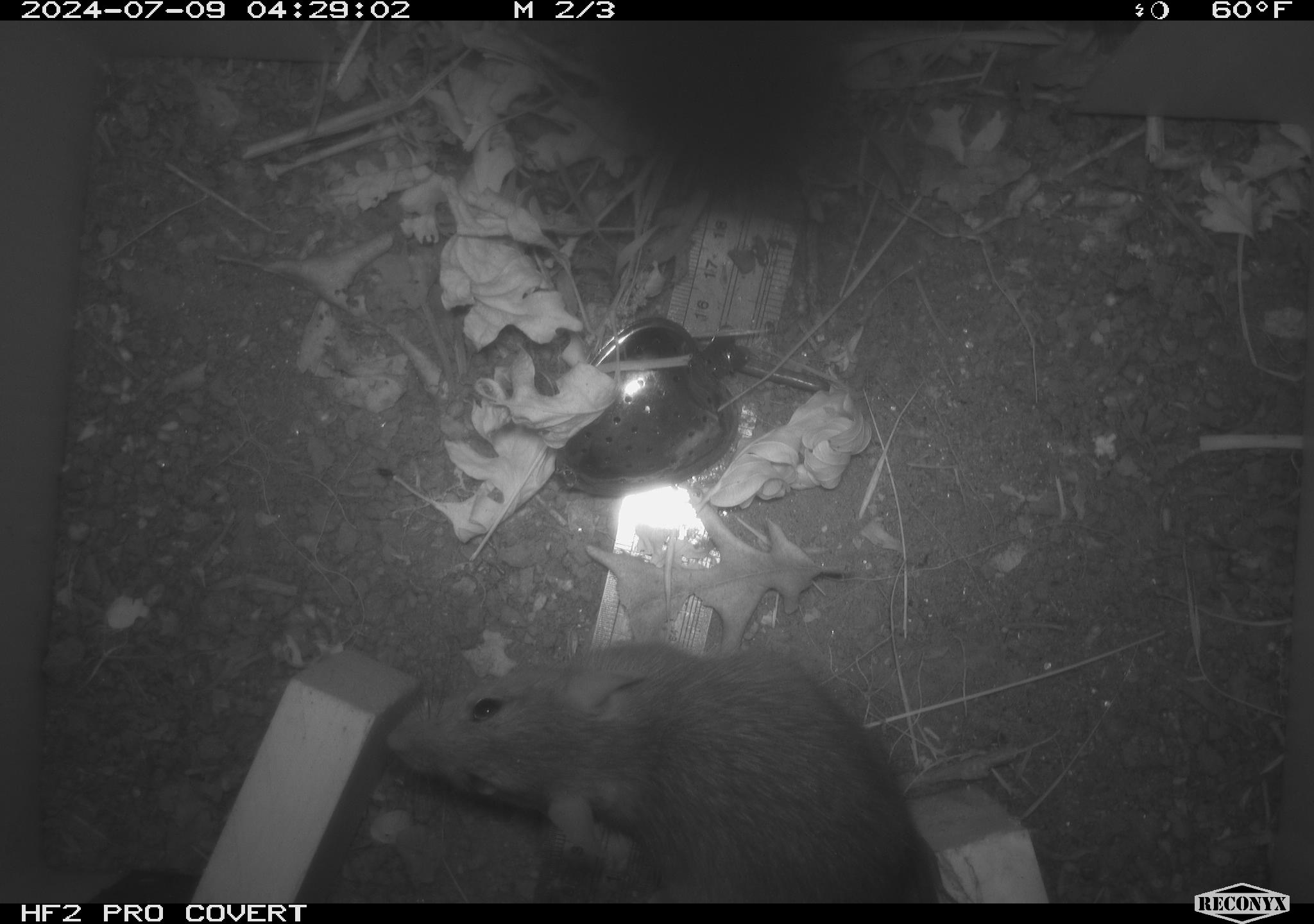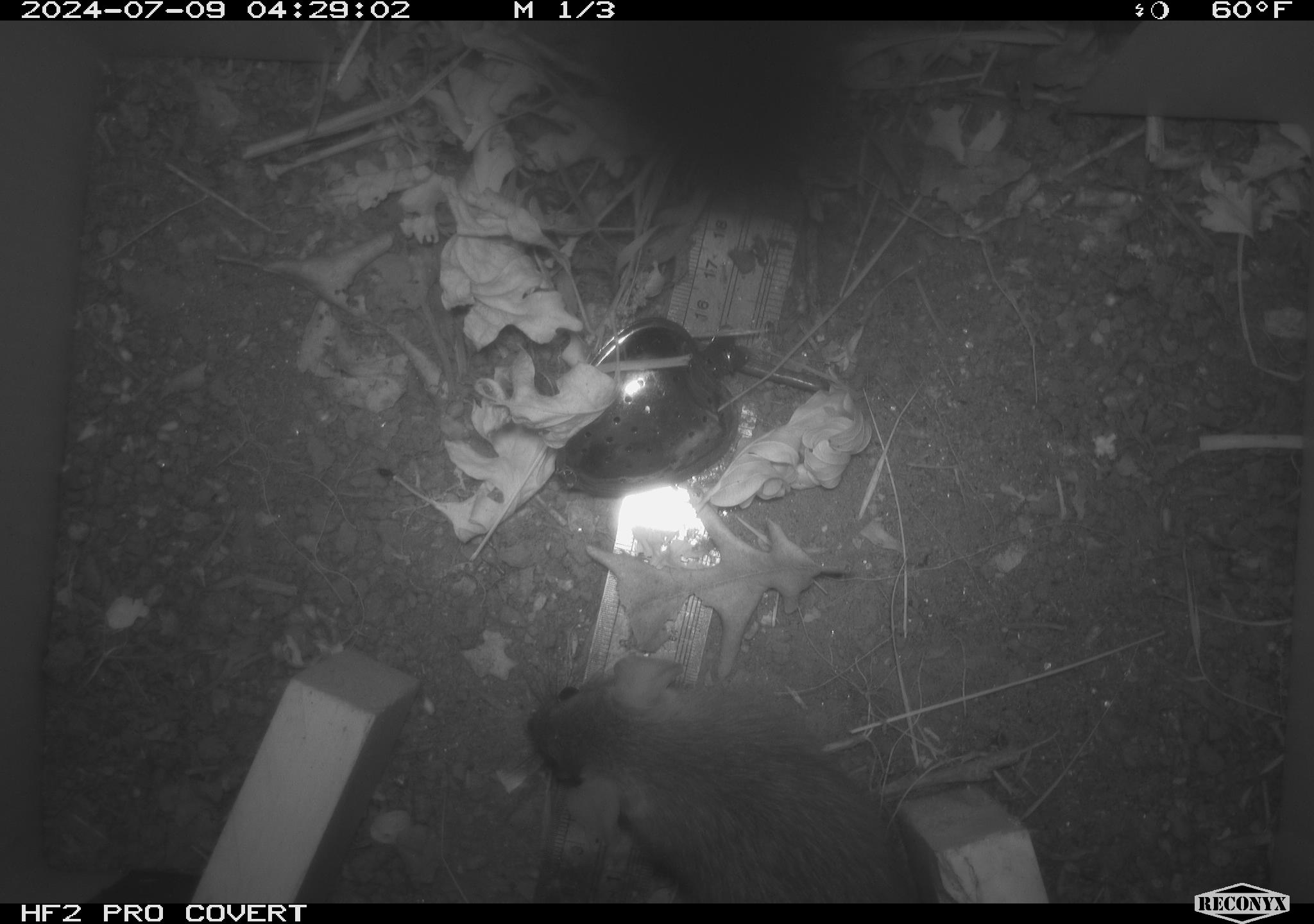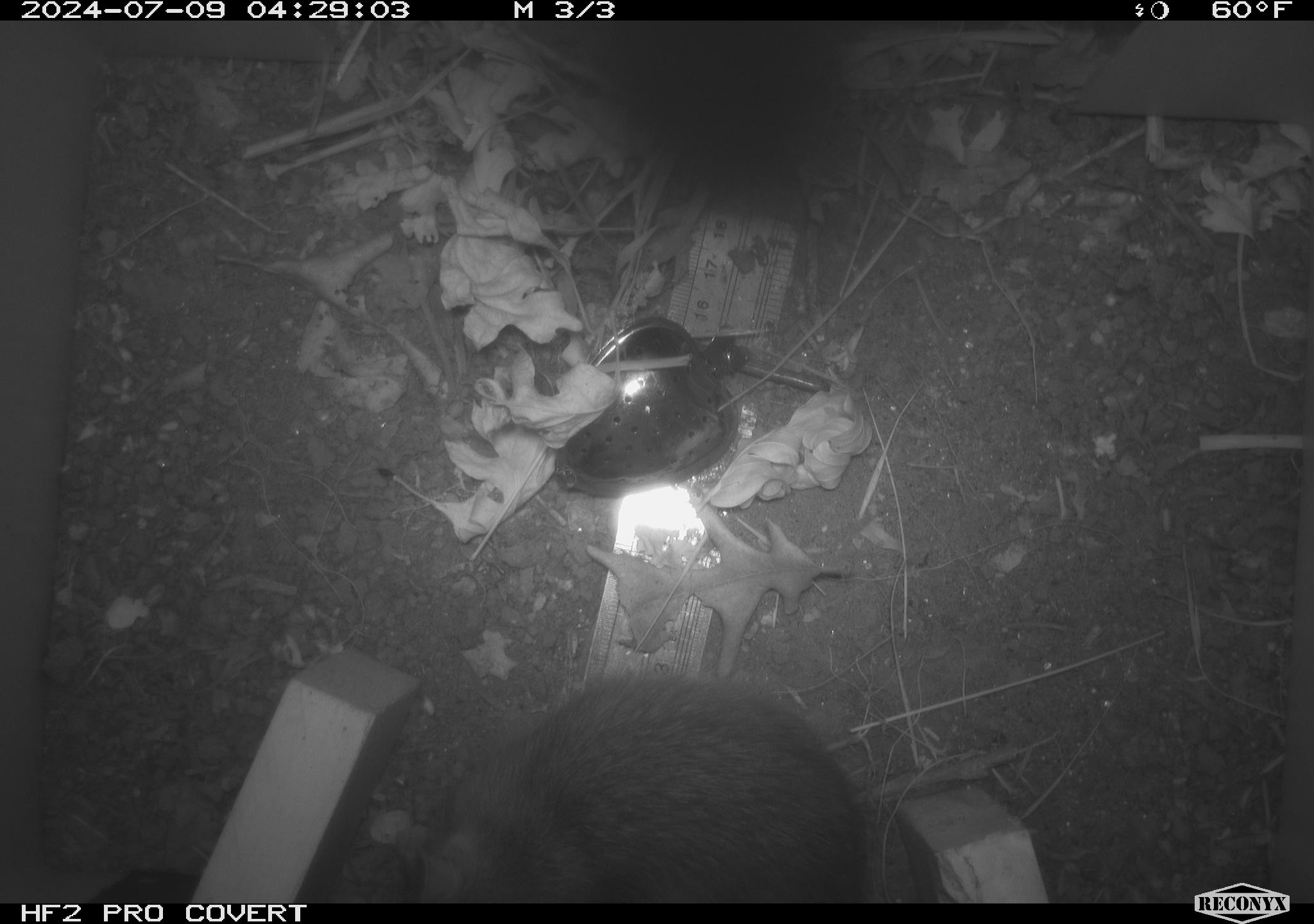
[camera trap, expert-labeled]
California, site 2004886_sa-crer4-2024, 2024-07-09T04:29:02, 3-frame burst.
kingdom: Animalia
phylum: Chordata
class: Mammalia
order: Rodentia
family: Muridae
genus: Rattus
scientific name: Rattus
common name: rat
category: rattus species